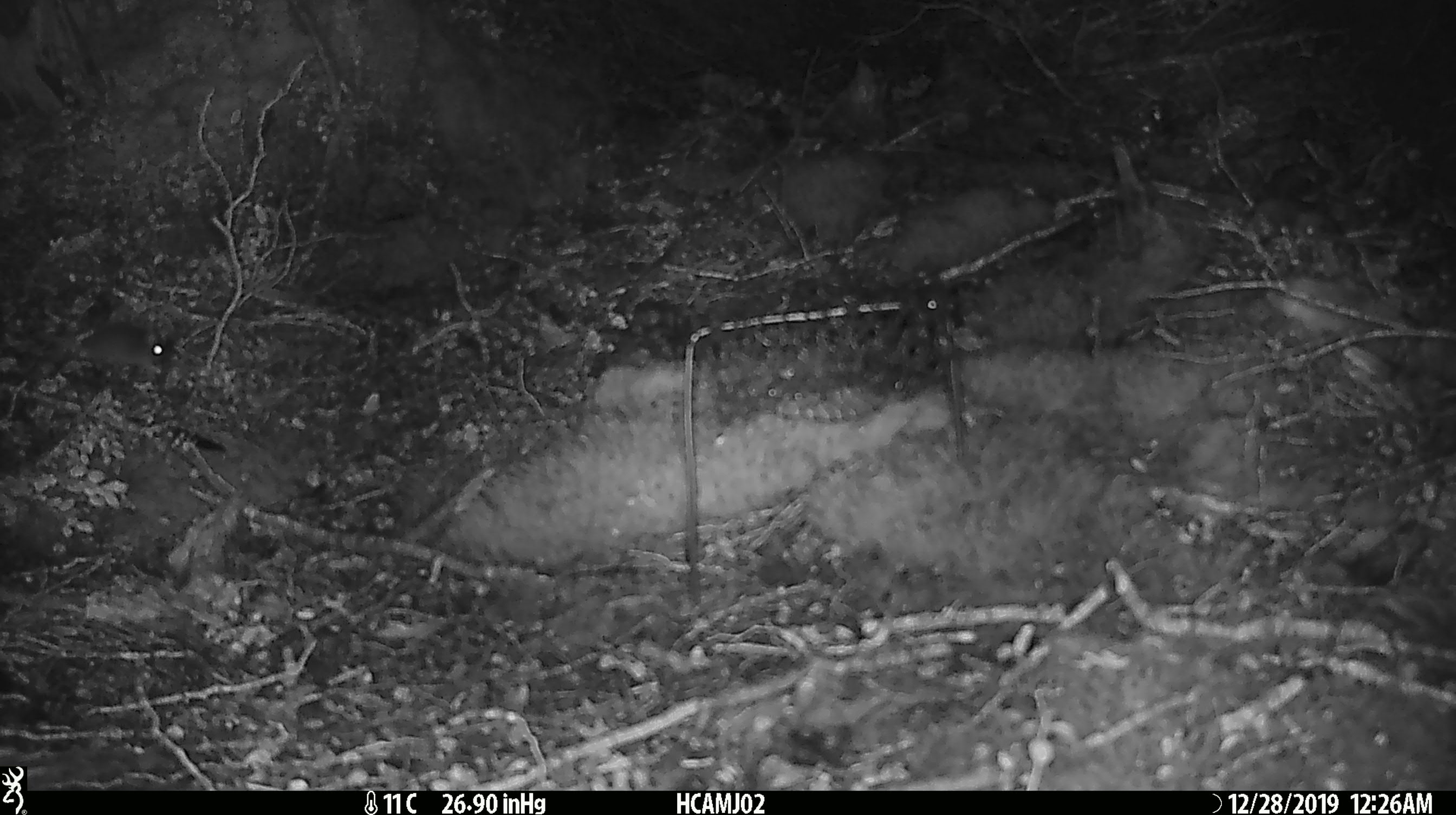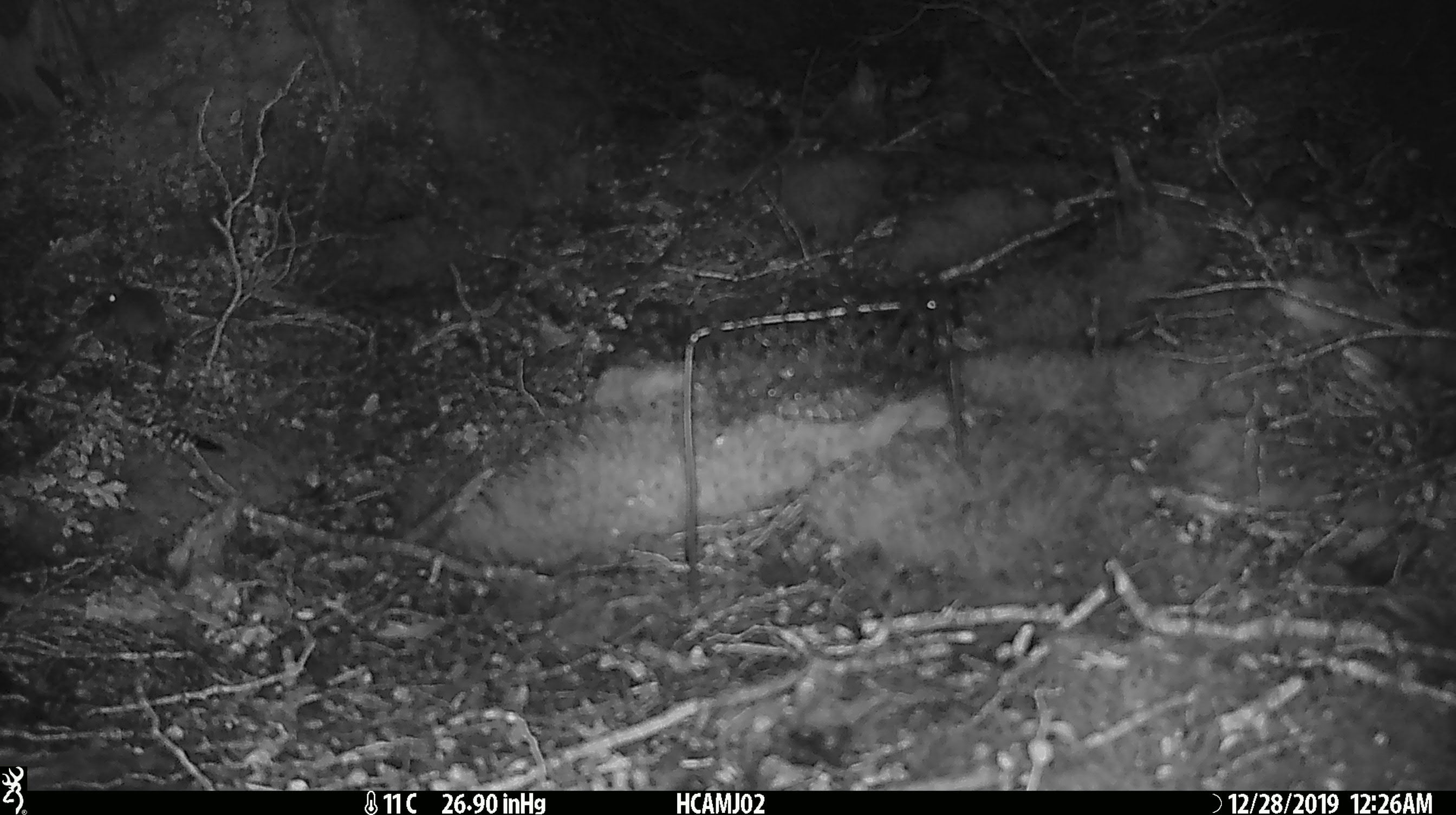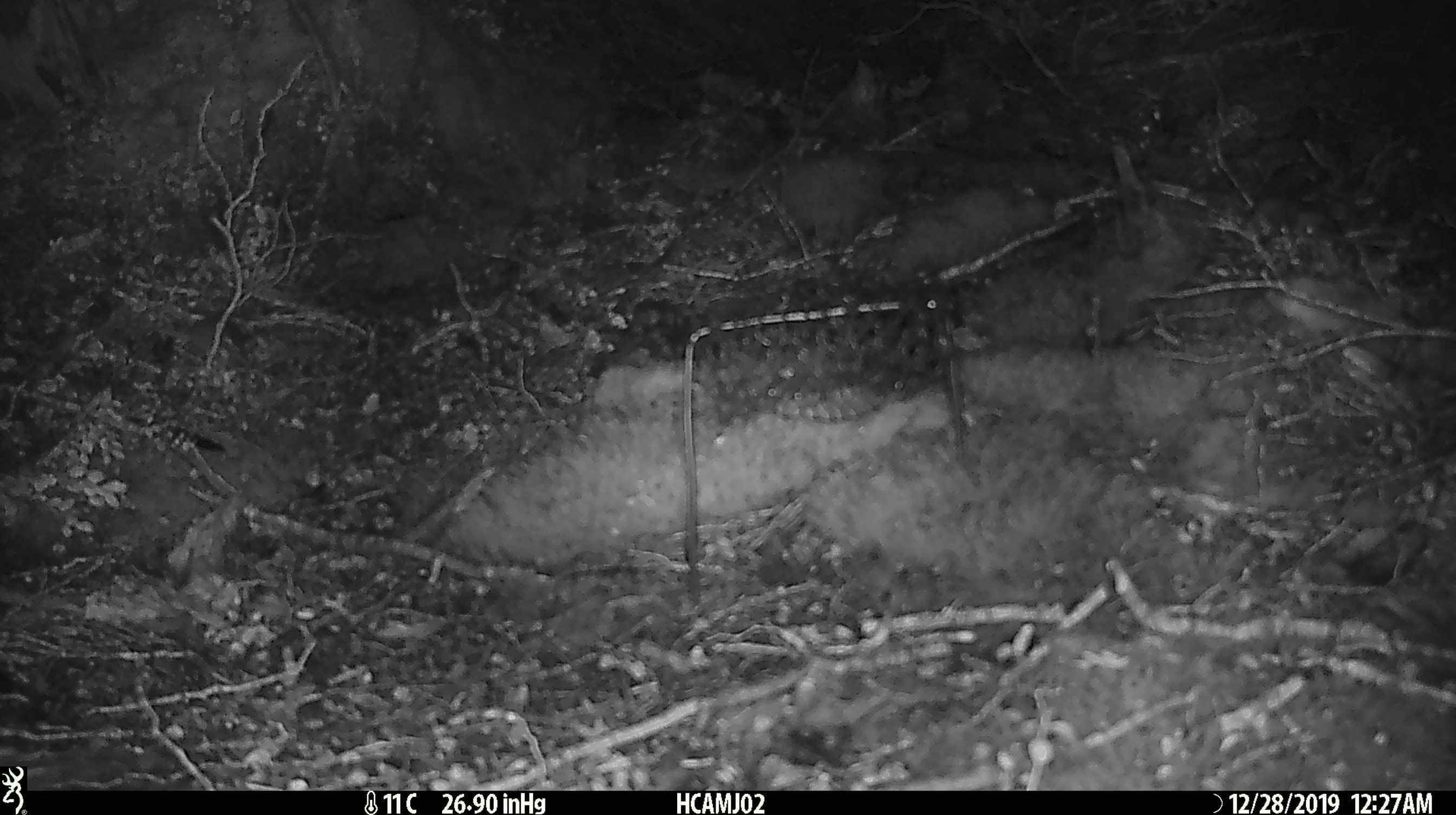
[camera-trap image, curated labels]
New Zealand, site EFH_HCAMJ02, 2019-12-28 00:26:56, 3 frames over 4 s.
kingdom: Animalia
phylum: Chordata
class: Mammalia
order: Rodentia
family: Muridae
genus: Mus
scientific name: Mus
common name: mouse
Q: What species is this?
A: Mouse (Mus).